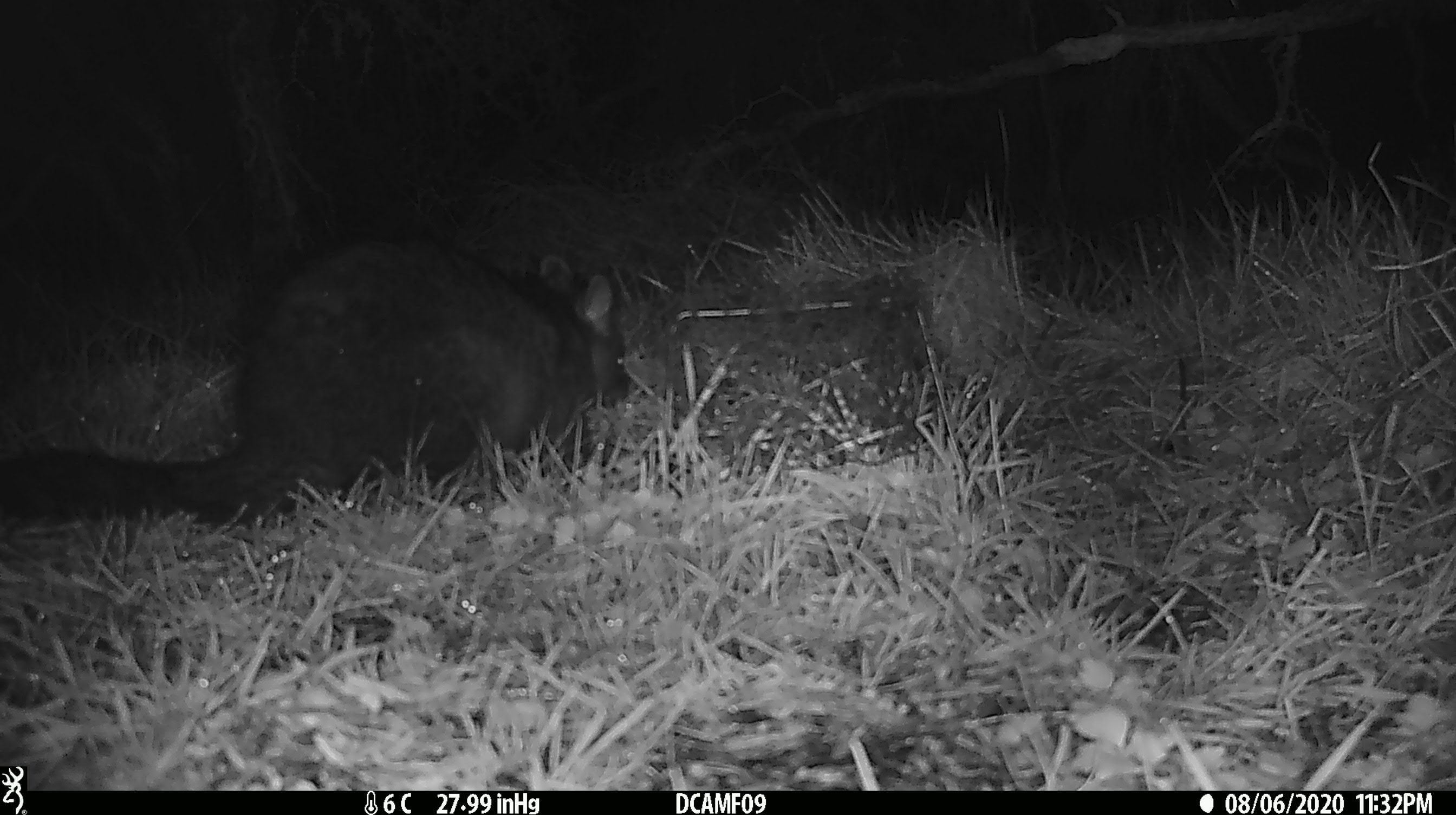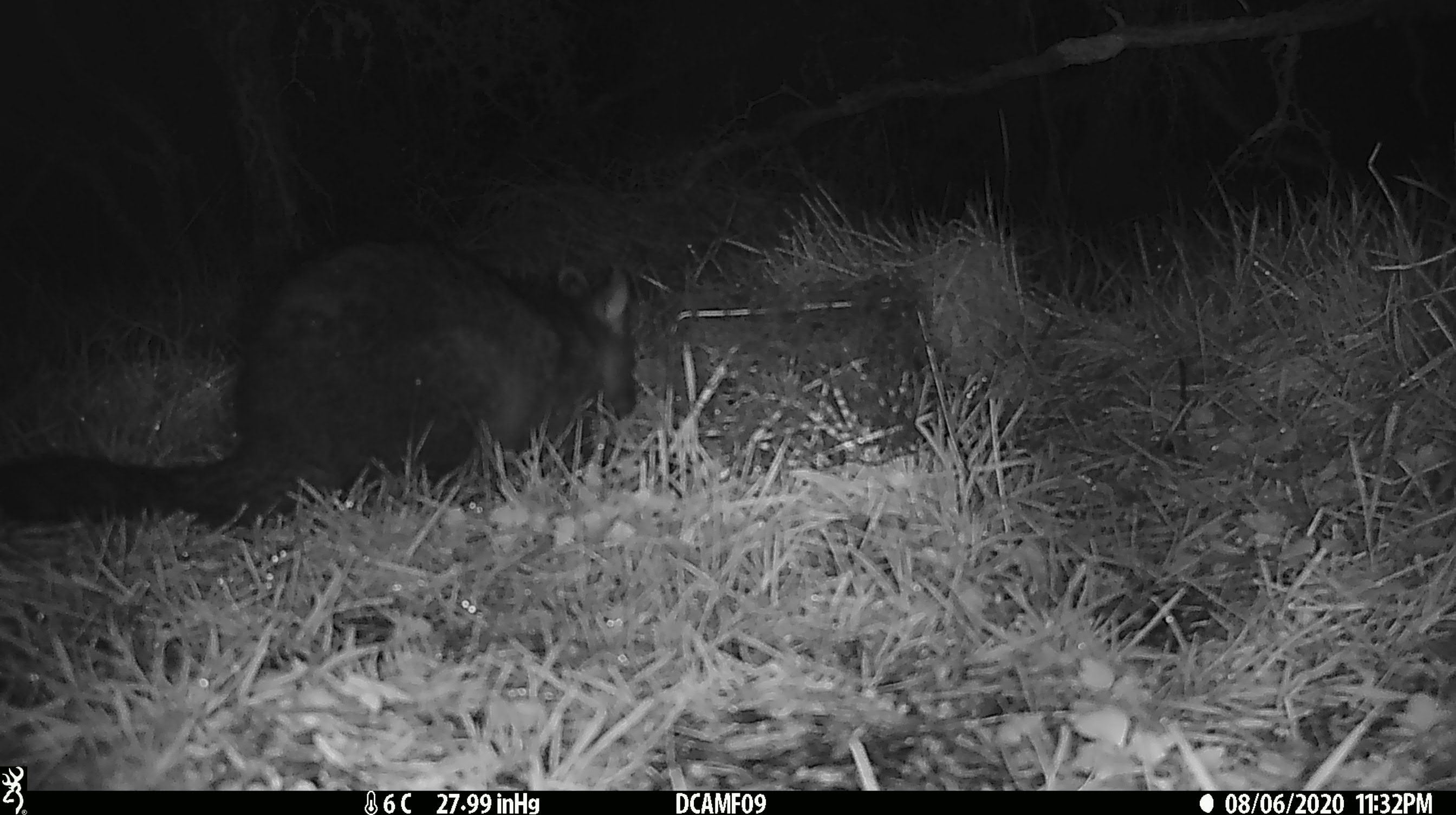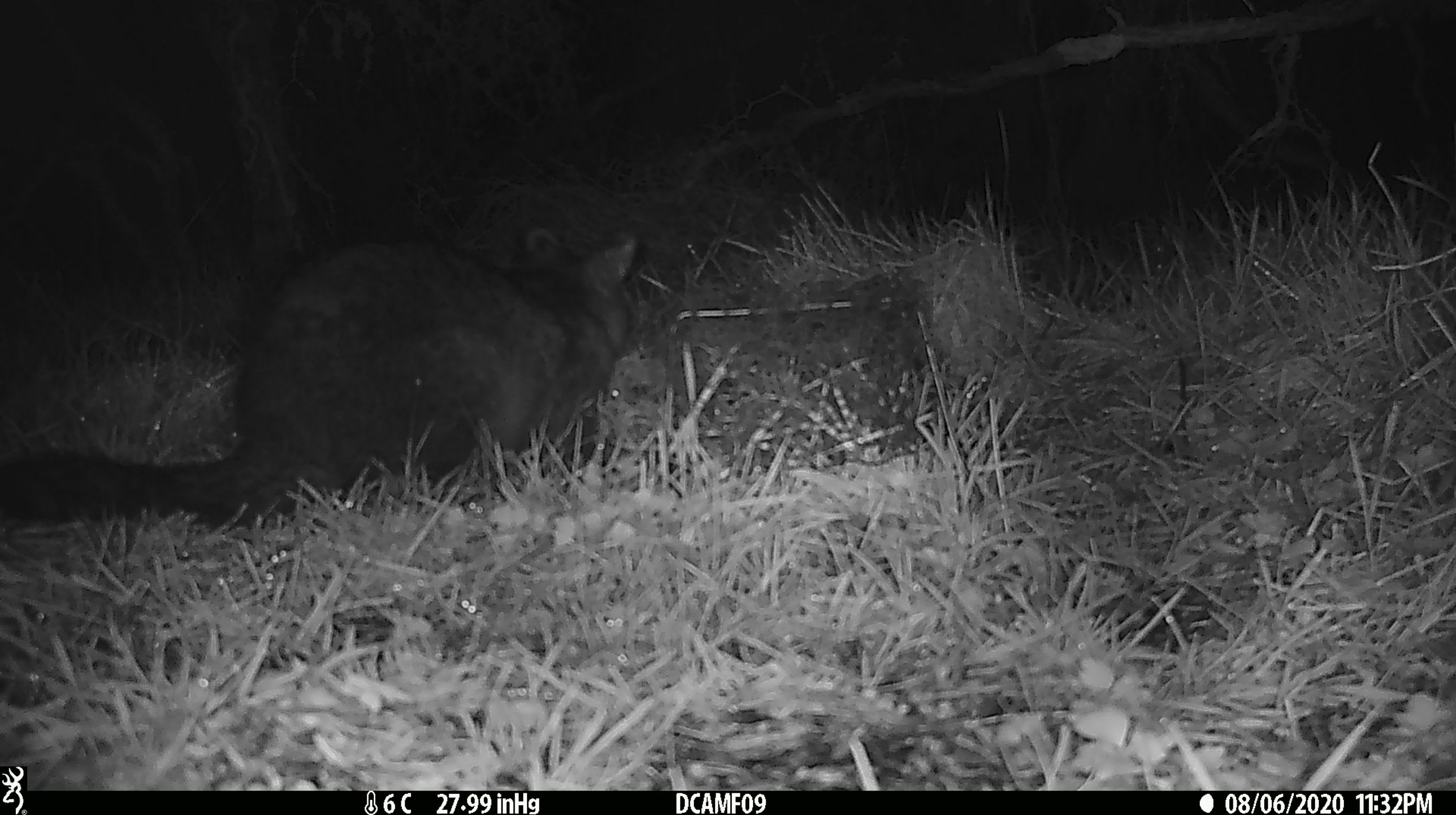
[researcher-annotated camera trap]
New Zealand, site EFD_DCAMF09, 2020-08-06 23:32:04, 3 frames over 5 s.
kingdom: Animalia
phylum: Chordata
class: Mammalia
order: Diprotodontia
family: Phalangeridae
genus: Trichosurus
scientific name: Trichosurus vulpecula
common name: common brushtail possum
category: possum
Possum (common brushtail possum) (Trichosurus vulpecula).